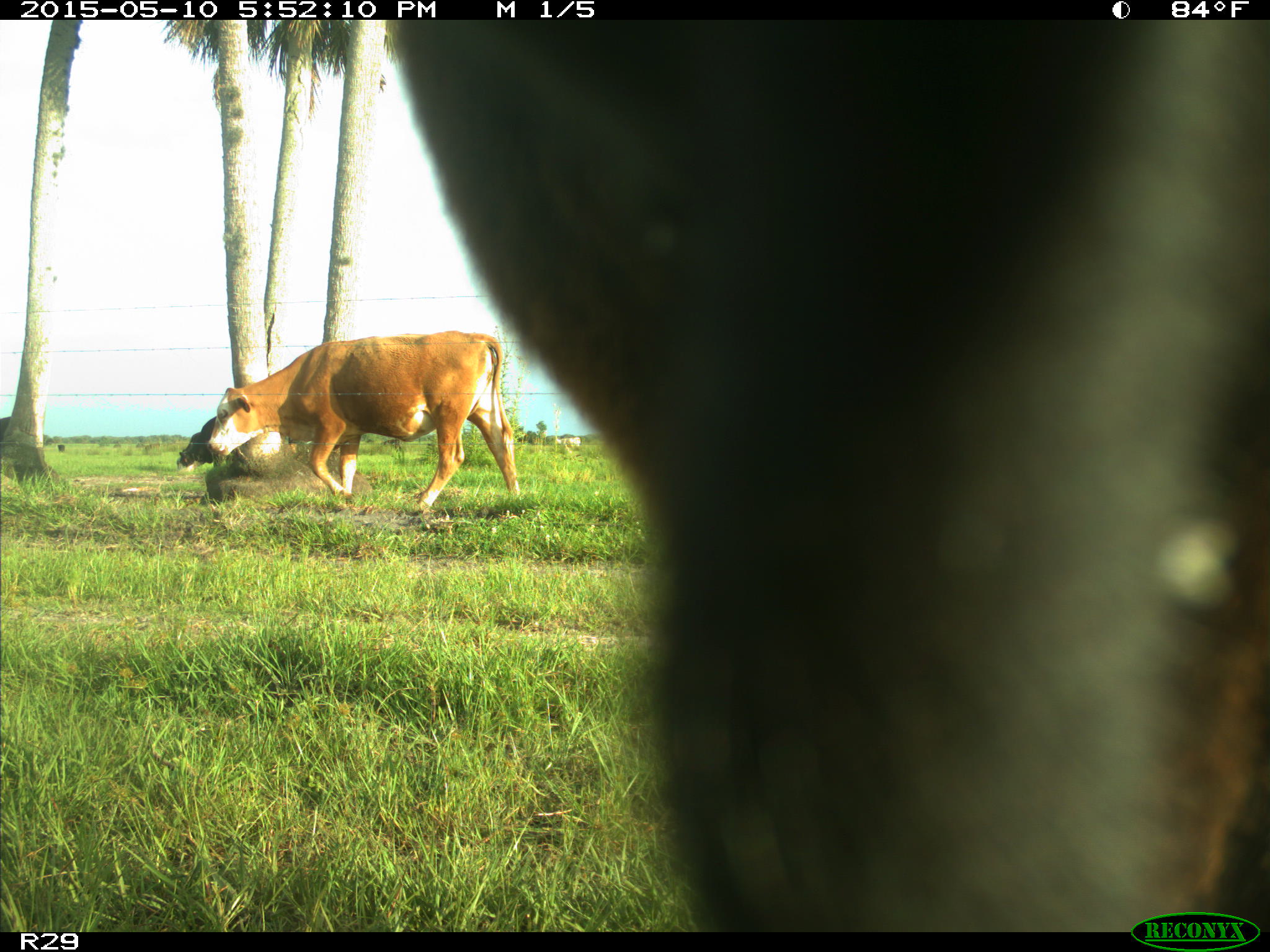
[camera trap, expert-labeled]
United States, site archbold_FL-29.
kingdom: Animalia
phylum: Chordata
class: Mammalia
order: Artiodactyla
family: Bovidae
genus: Bos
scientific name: Bos taurus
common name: domestic cow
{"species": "Bos taurus (domestic cow)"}